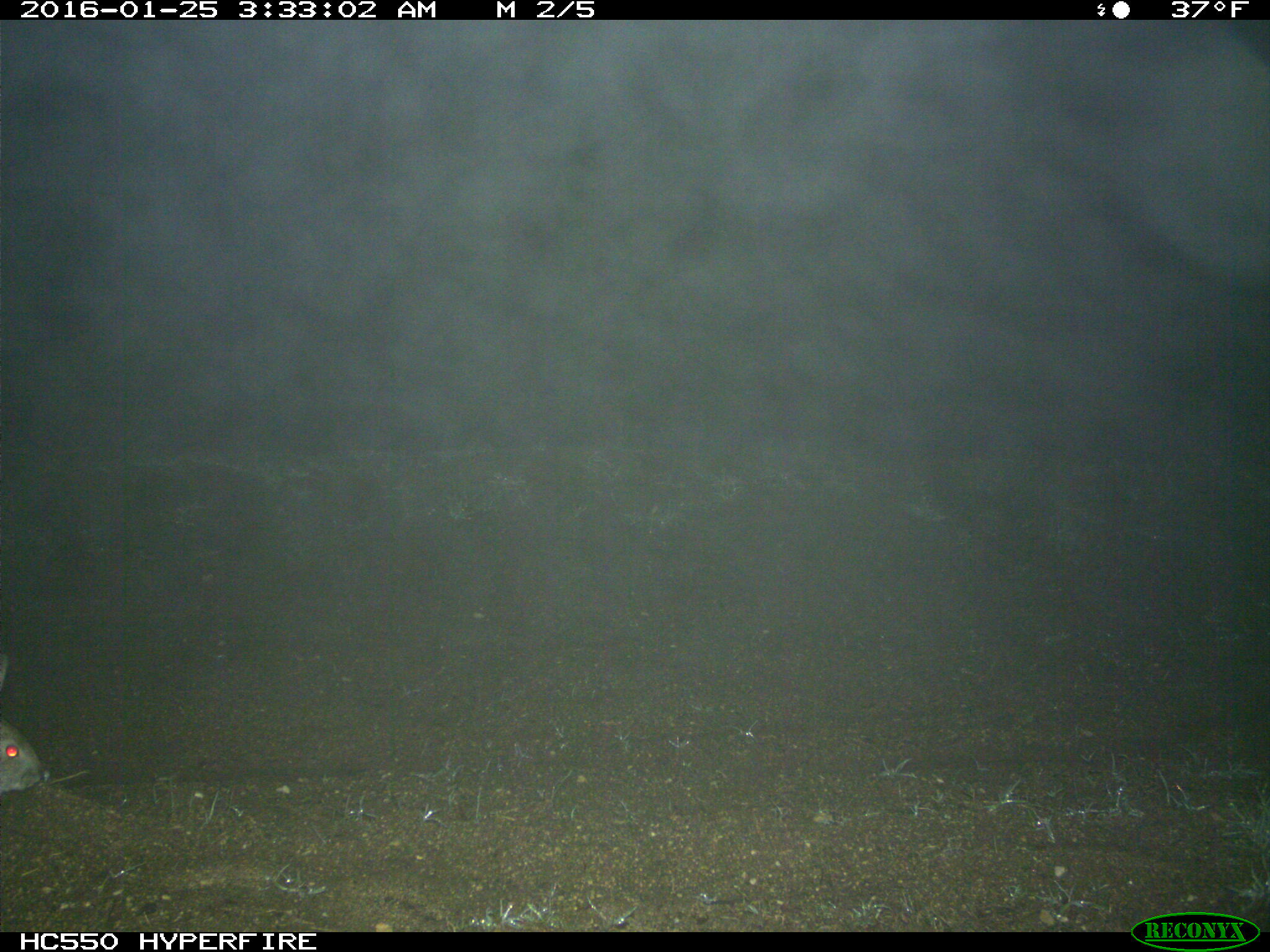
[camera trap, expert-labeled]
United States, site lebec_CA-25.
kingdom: Animalia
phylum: Chordata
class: Mammalia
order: Lagomorpha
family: Leporidae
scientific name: Leporidae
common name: rabbits and hares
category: unidentified rabbit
Unidentified rabbit (rabbits and hares) (Leporidae).